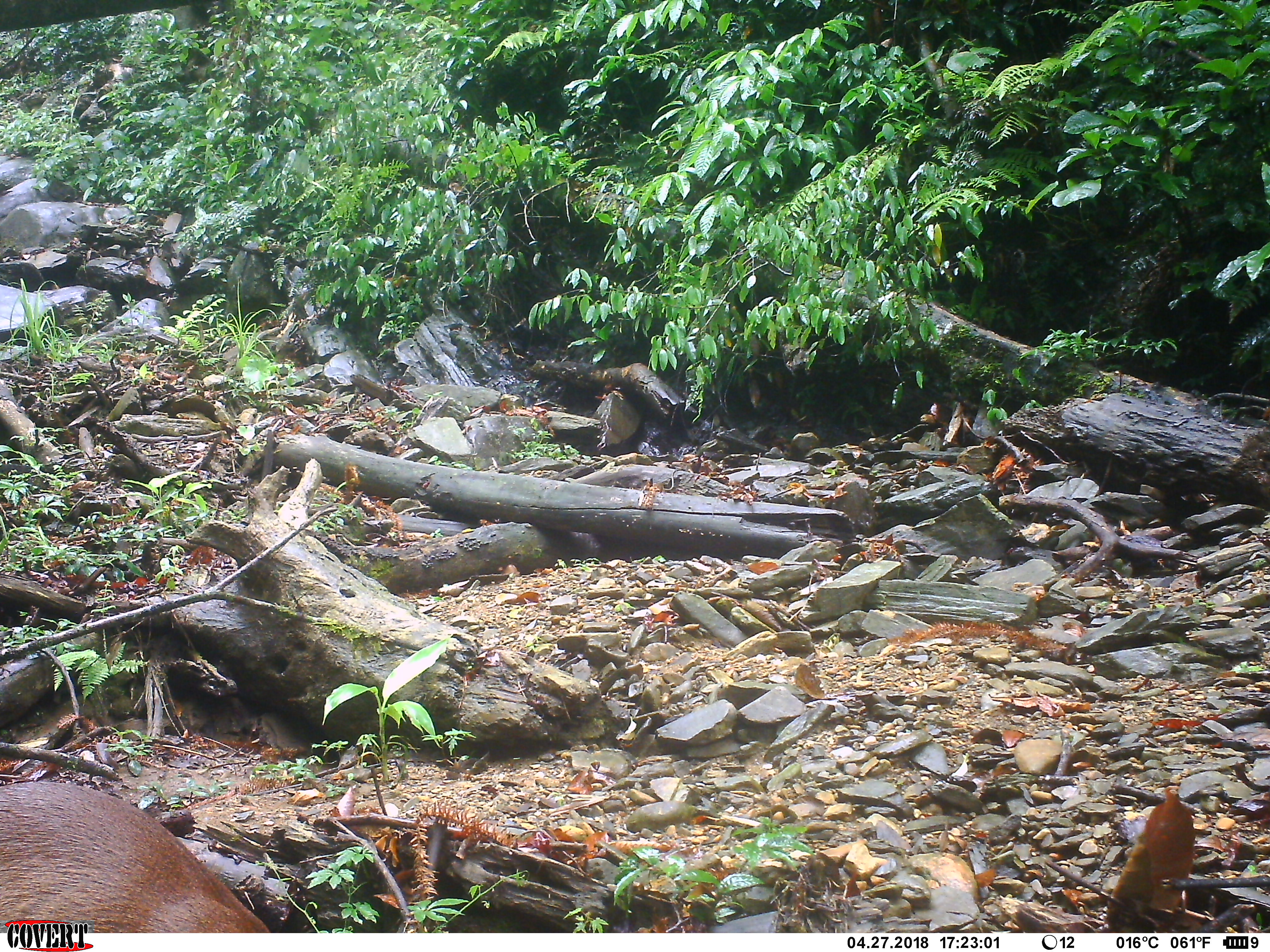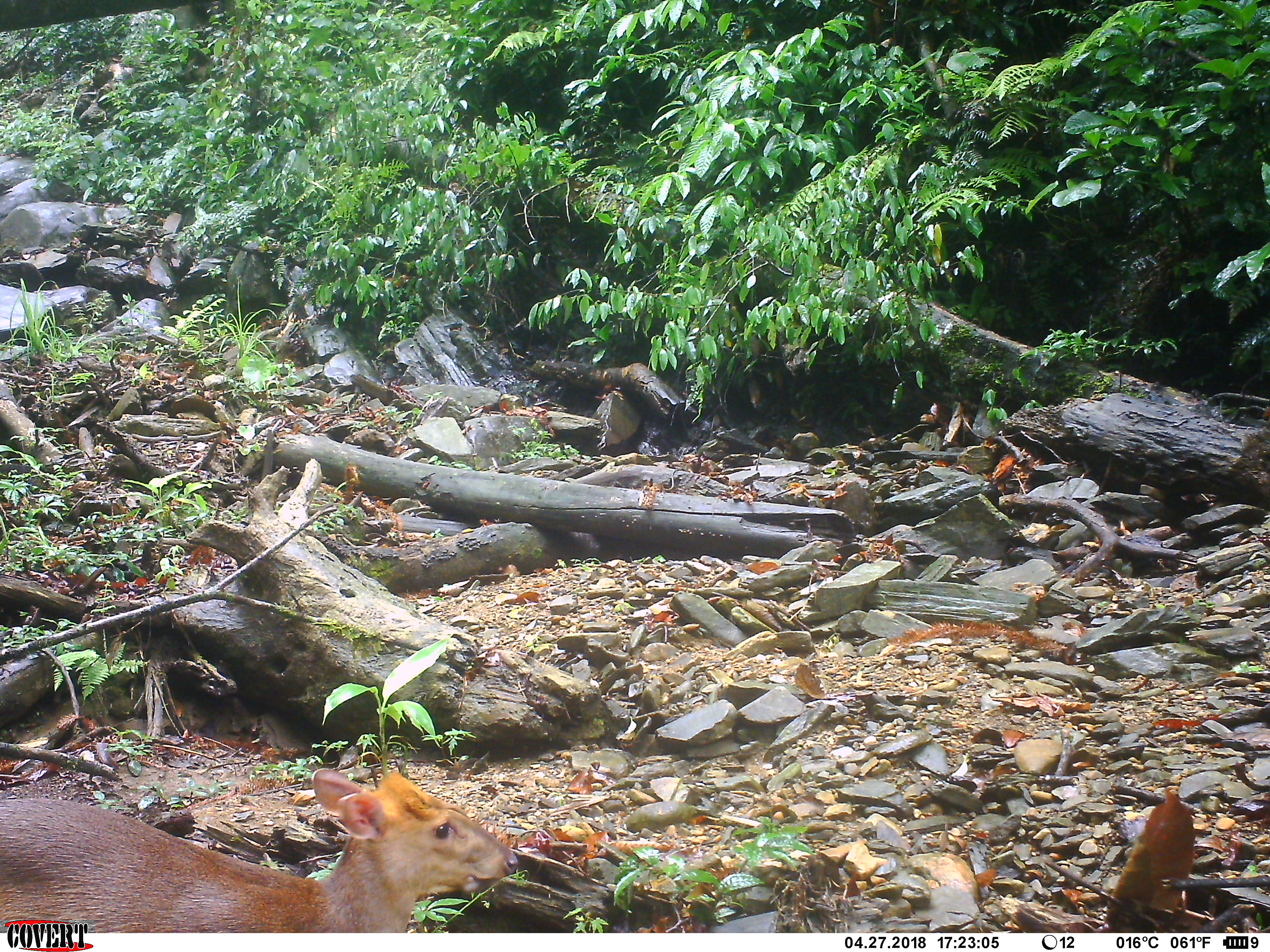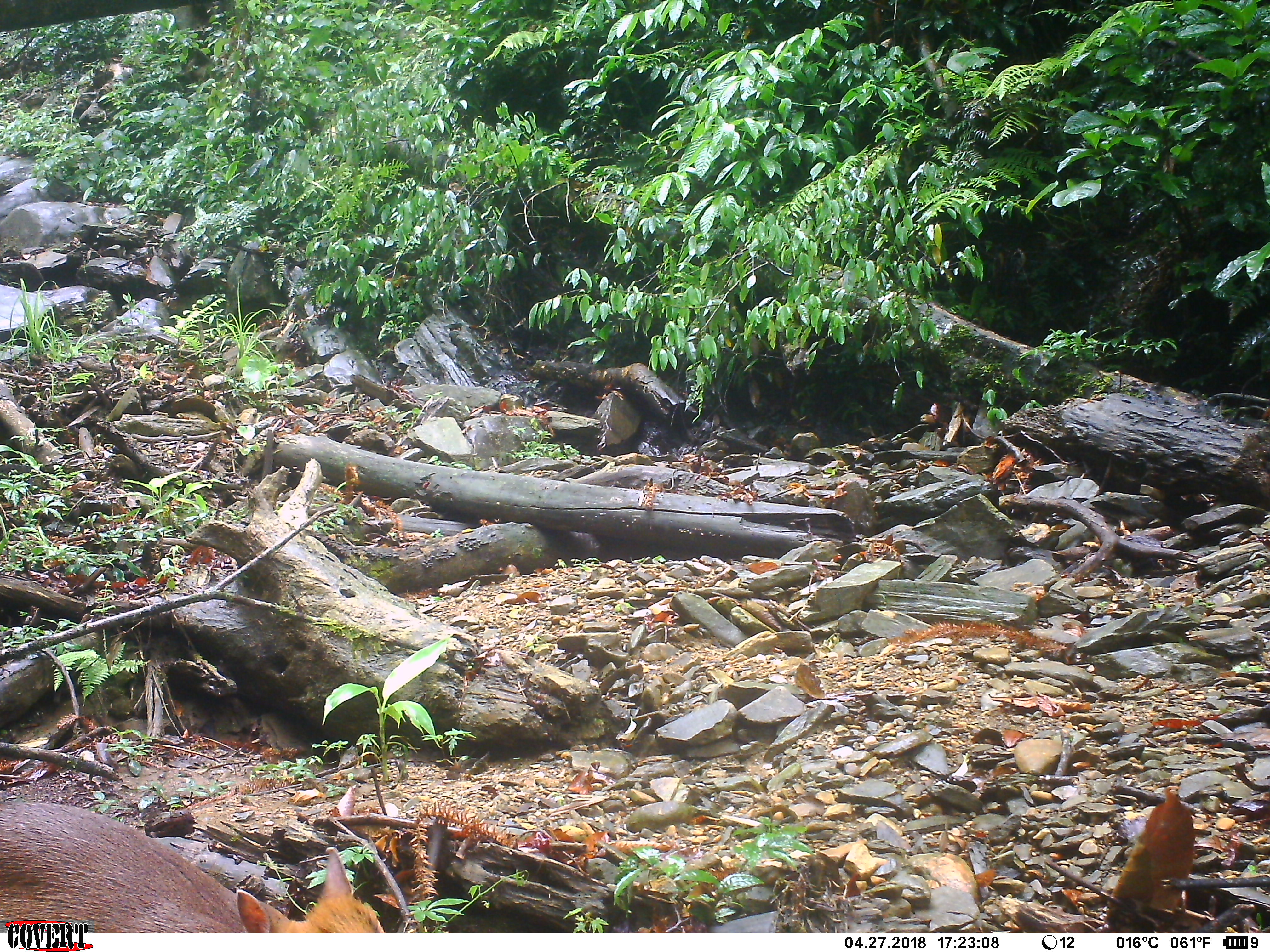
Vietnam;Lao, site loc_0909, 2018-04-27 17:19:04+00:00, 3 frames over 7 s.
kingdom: Animalia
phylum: Chordata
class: Mammalia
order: Artiodactyla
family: Cervidae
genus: Muntiacus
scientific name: Muntiacus rooseveltorum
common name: roosevelt's muntjac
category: roosevelts muntjac group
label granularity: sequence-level